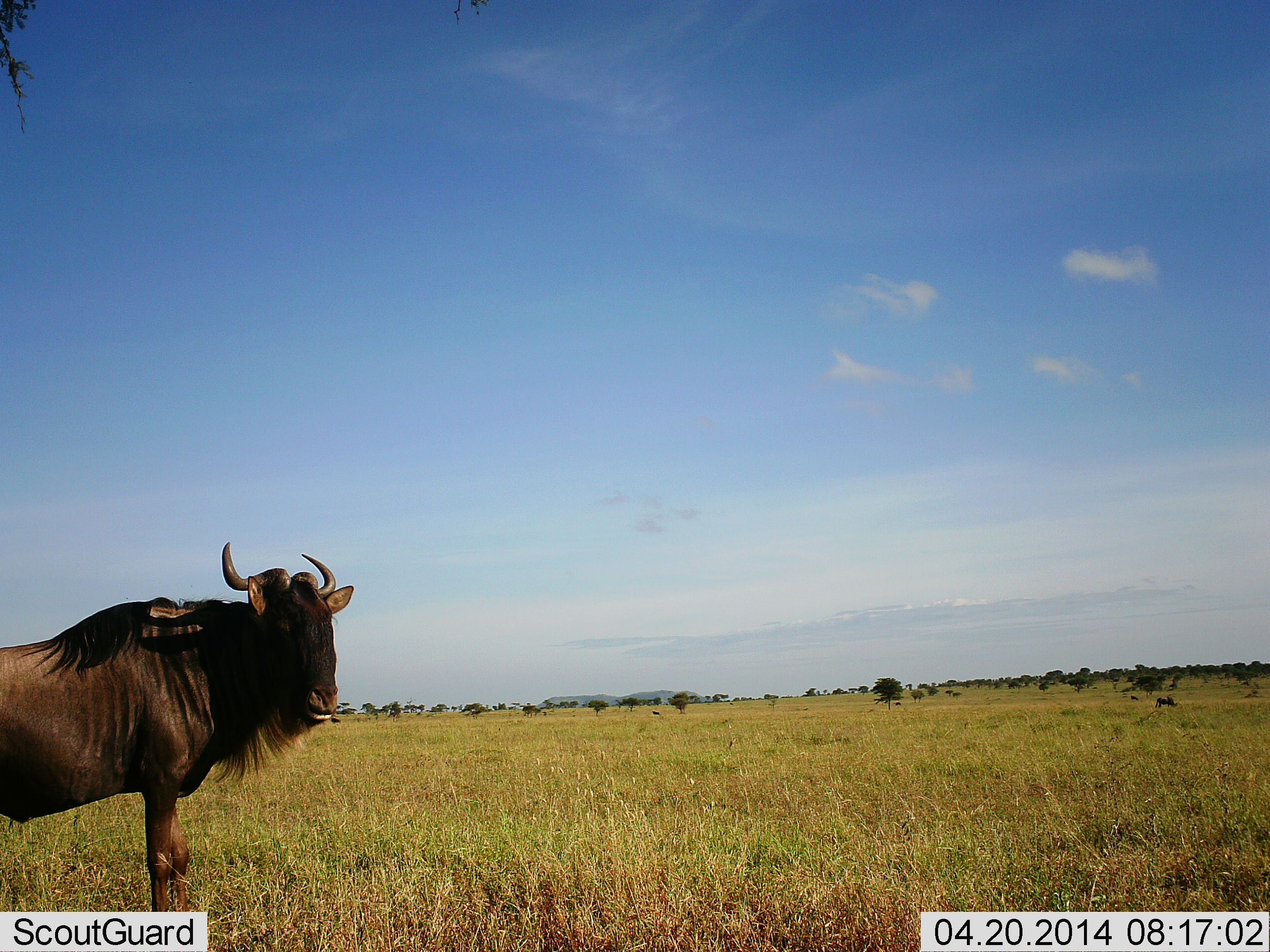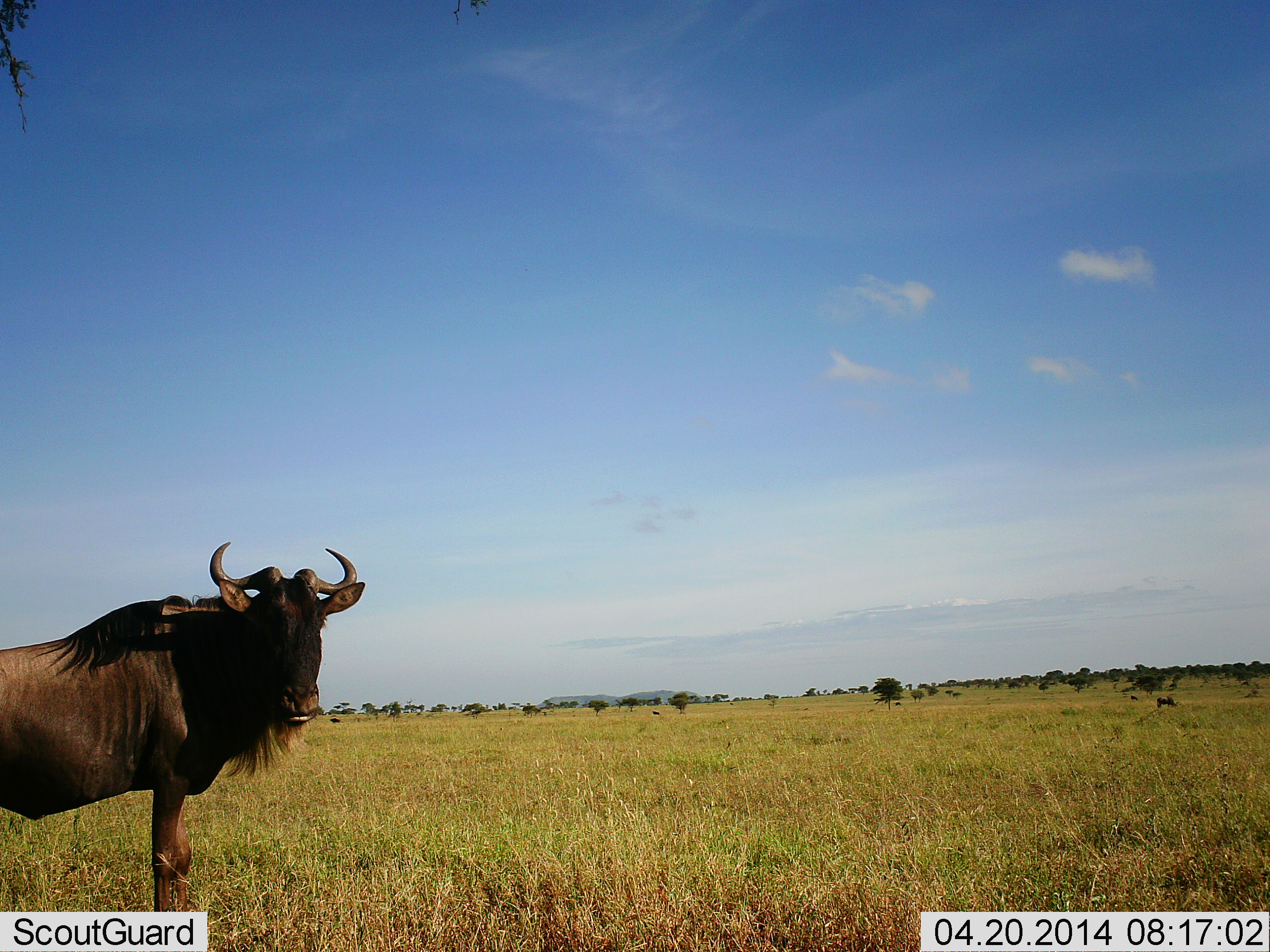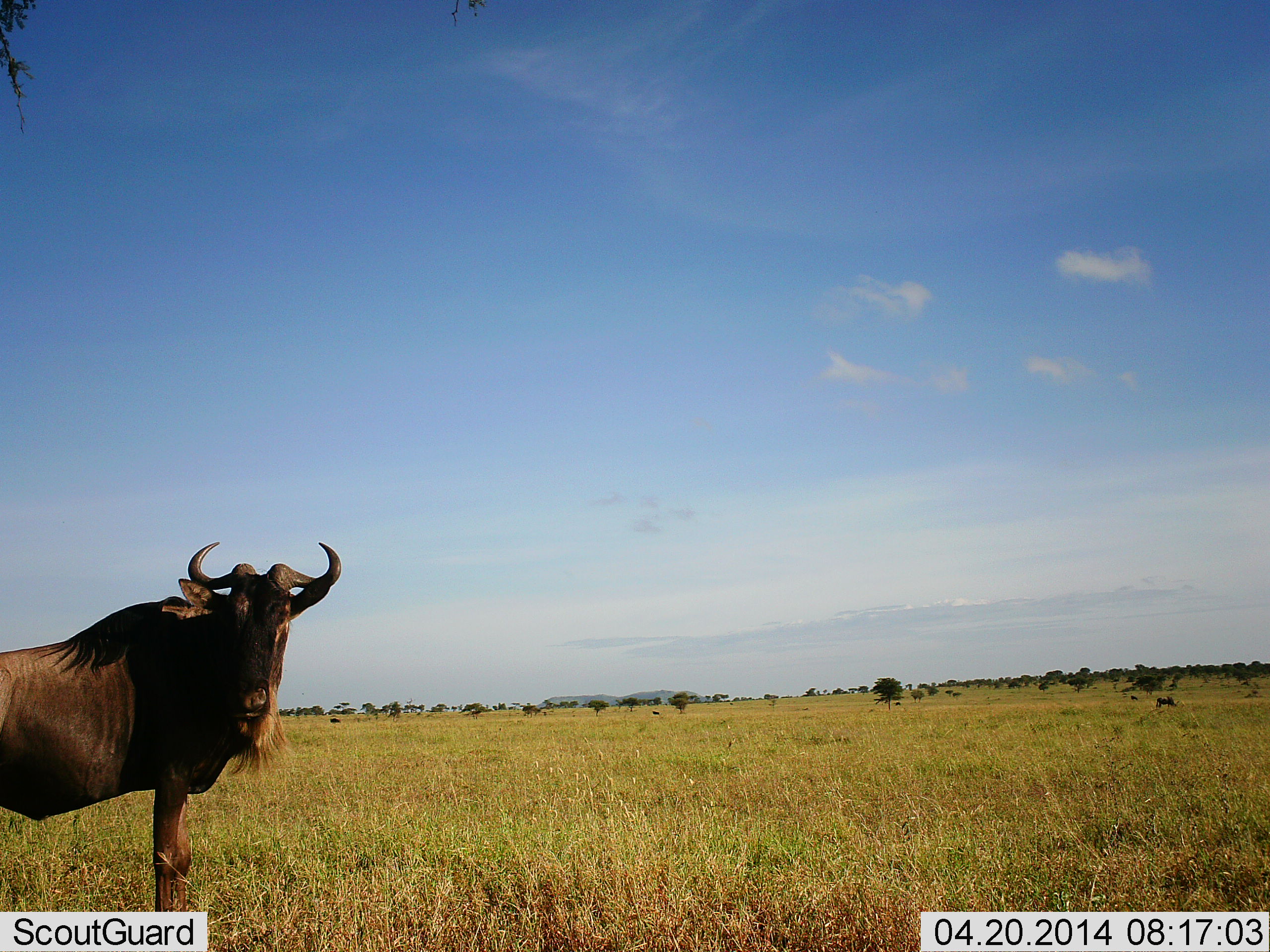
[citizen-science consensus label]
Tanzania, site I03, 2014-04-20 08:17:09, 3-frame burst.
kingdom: Animalia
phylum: Chordata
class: Mammalia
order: Artiodactyla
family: Bovidae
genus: Connochaetes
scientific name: Connochaetes taurinus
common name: blue wildebeest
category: wildebeest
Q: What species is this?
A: Wildebeest (blue wildebeest) (Connochaetes taurinus).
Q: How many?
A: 1.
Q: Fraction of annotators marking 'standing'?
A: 100%.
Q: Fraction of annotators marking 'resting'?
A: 0%.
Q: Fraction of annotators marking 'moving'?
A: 2%.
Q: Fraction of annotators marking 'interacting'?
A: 0%.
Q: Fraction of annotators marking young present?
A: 0%.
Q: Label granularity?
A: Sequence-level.